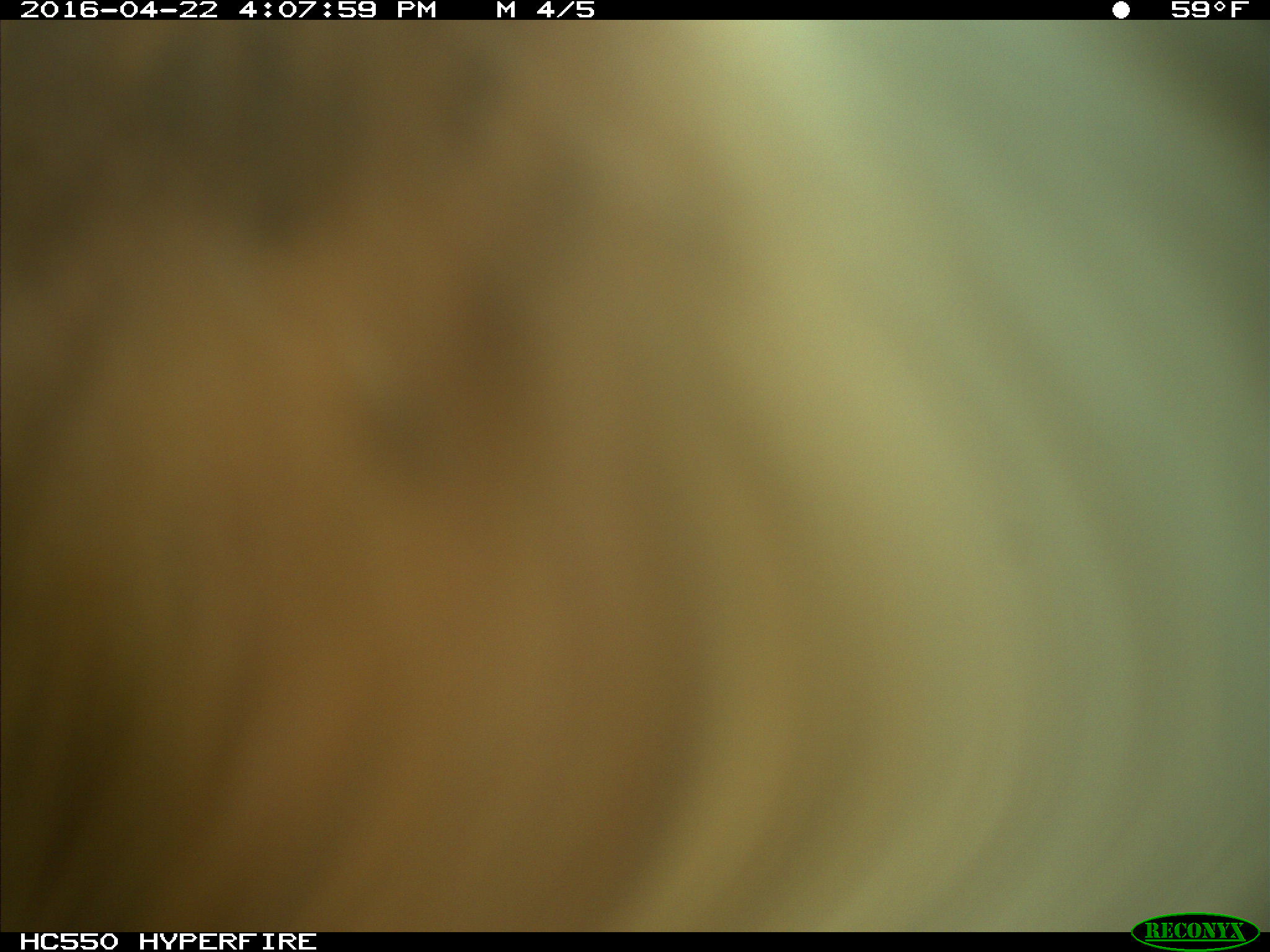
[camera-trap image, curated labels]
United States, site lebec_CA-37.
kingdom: Animalia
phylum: Chordata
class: Mammalia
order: Artiodactyla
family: Bovidae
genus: Bos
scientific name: Bos taurus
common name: domestic cow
Bos taurus (domestic cow).